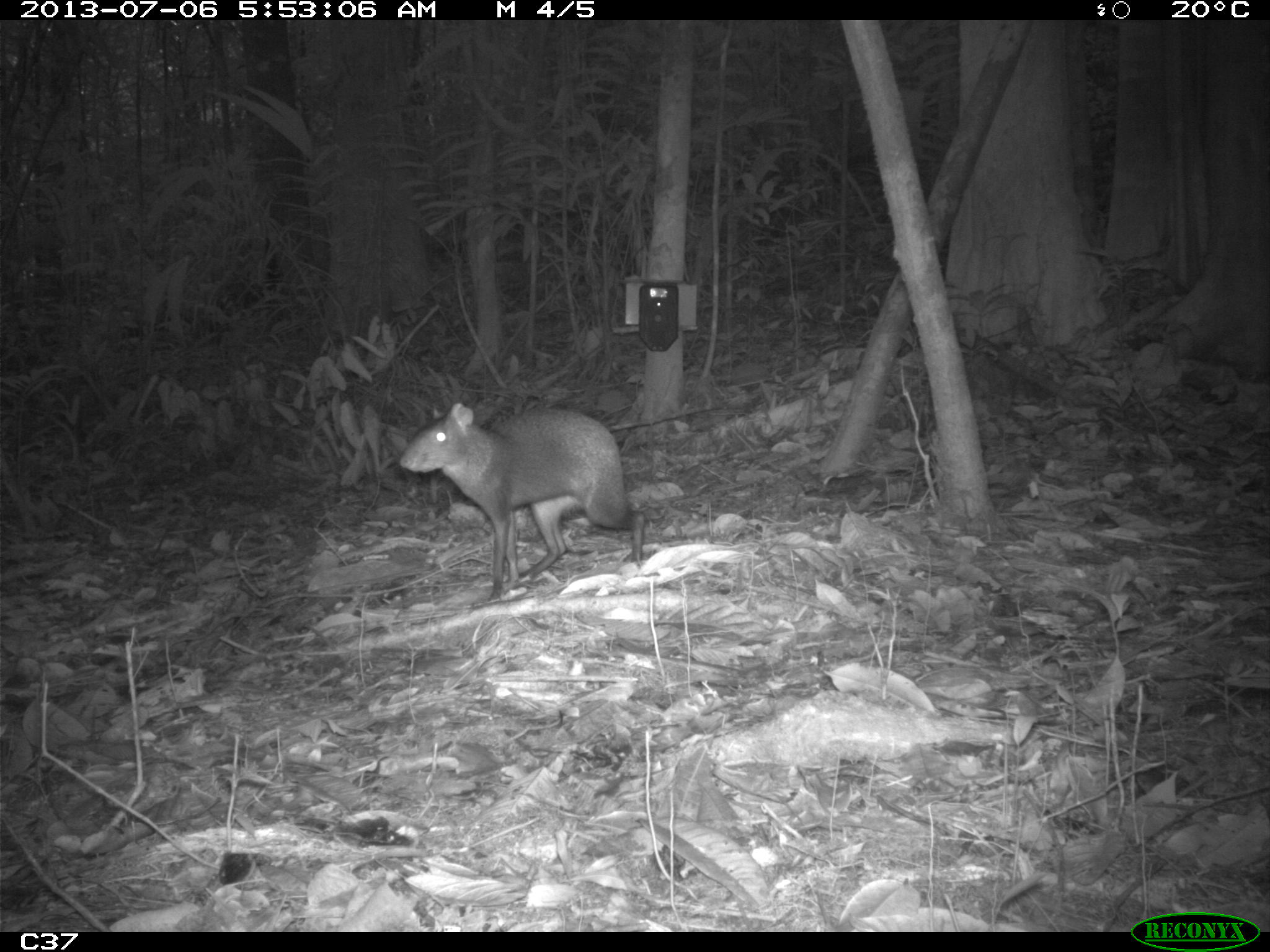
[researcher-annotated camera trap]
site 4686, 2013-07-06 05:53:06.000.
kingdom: Animalia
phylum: Chordata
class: Mammalia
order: Rodentia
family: Dasyproctidae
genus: Dasyprocta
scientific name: Dasyprocta leporina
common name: red-rumped agouti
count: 1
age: adult